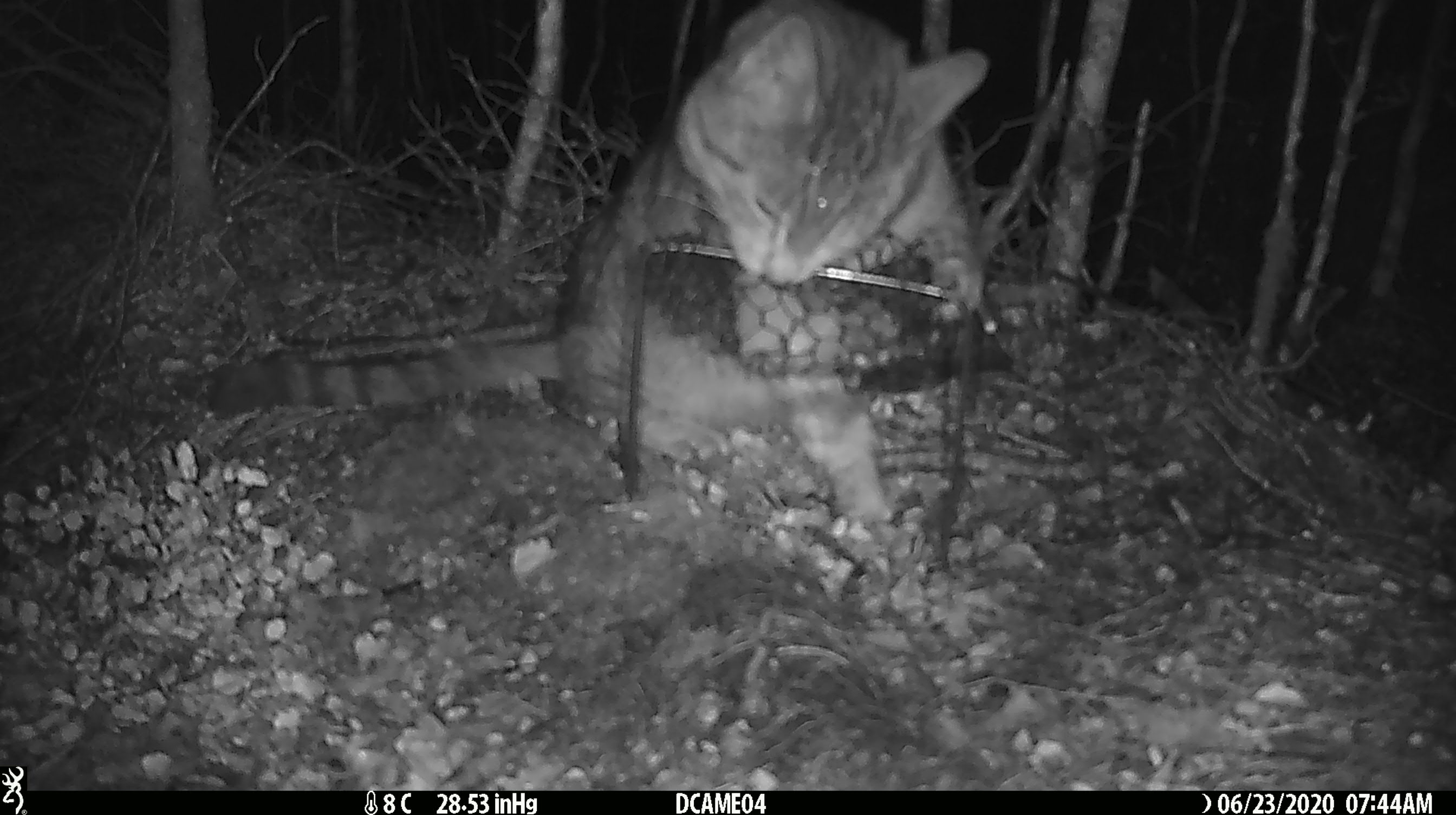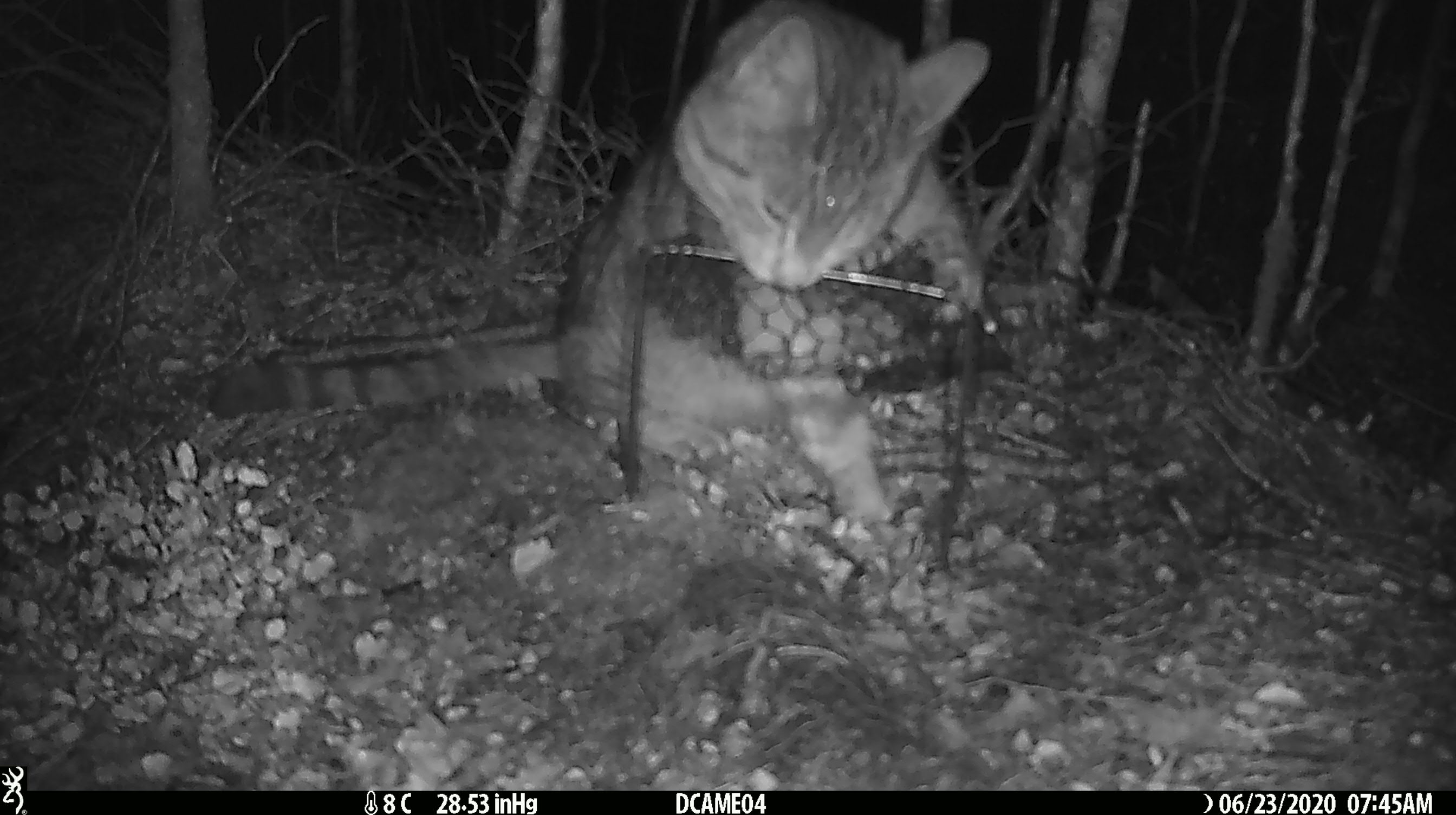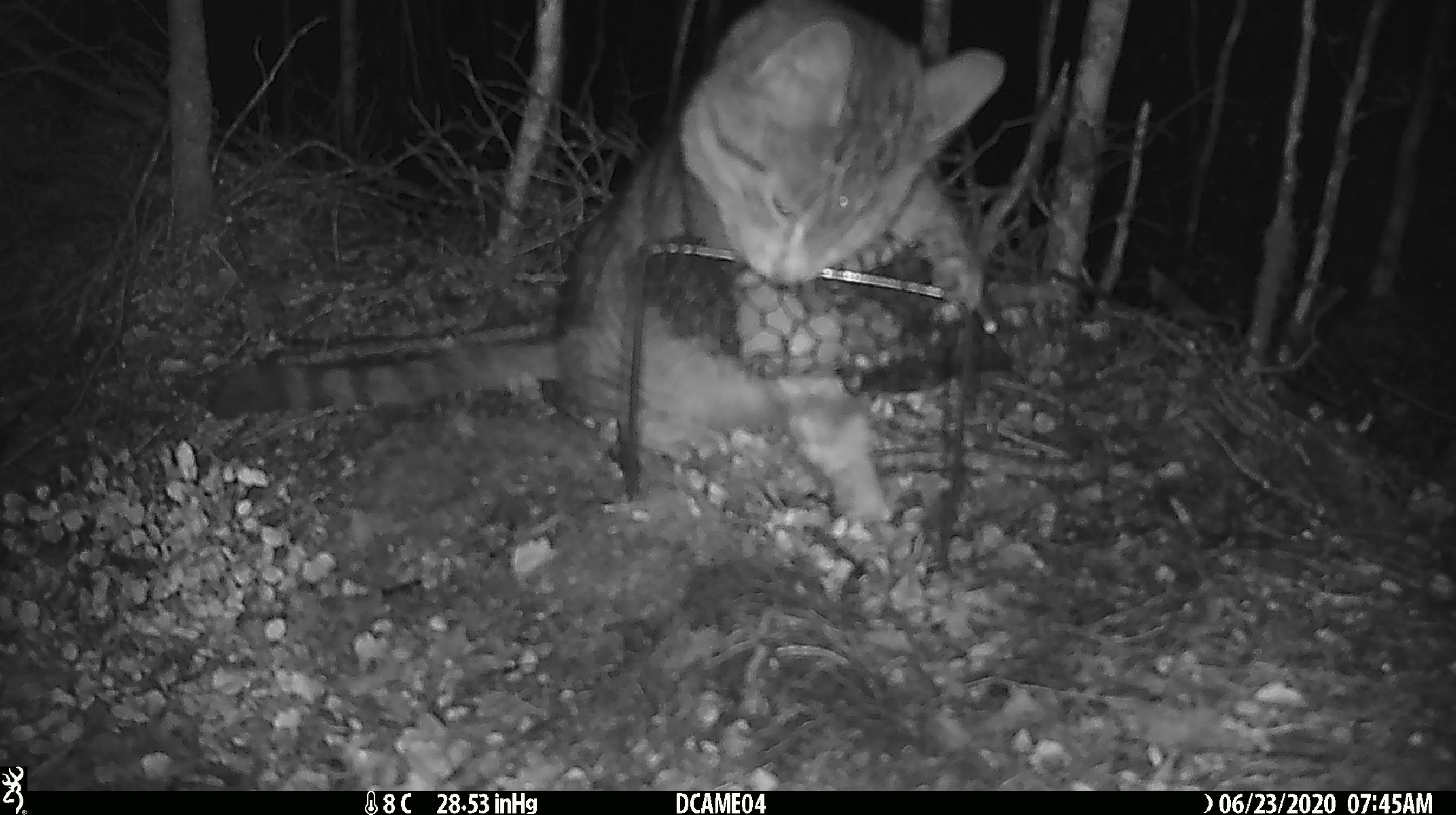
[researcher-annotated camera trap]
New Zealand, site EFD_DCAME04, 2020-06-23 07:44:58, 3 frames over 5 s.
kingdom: Animalia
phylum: Chordata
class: Mammalia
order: Carnivora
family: Felidae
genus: Felis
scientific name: Felis catus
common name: domestic cat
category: cat